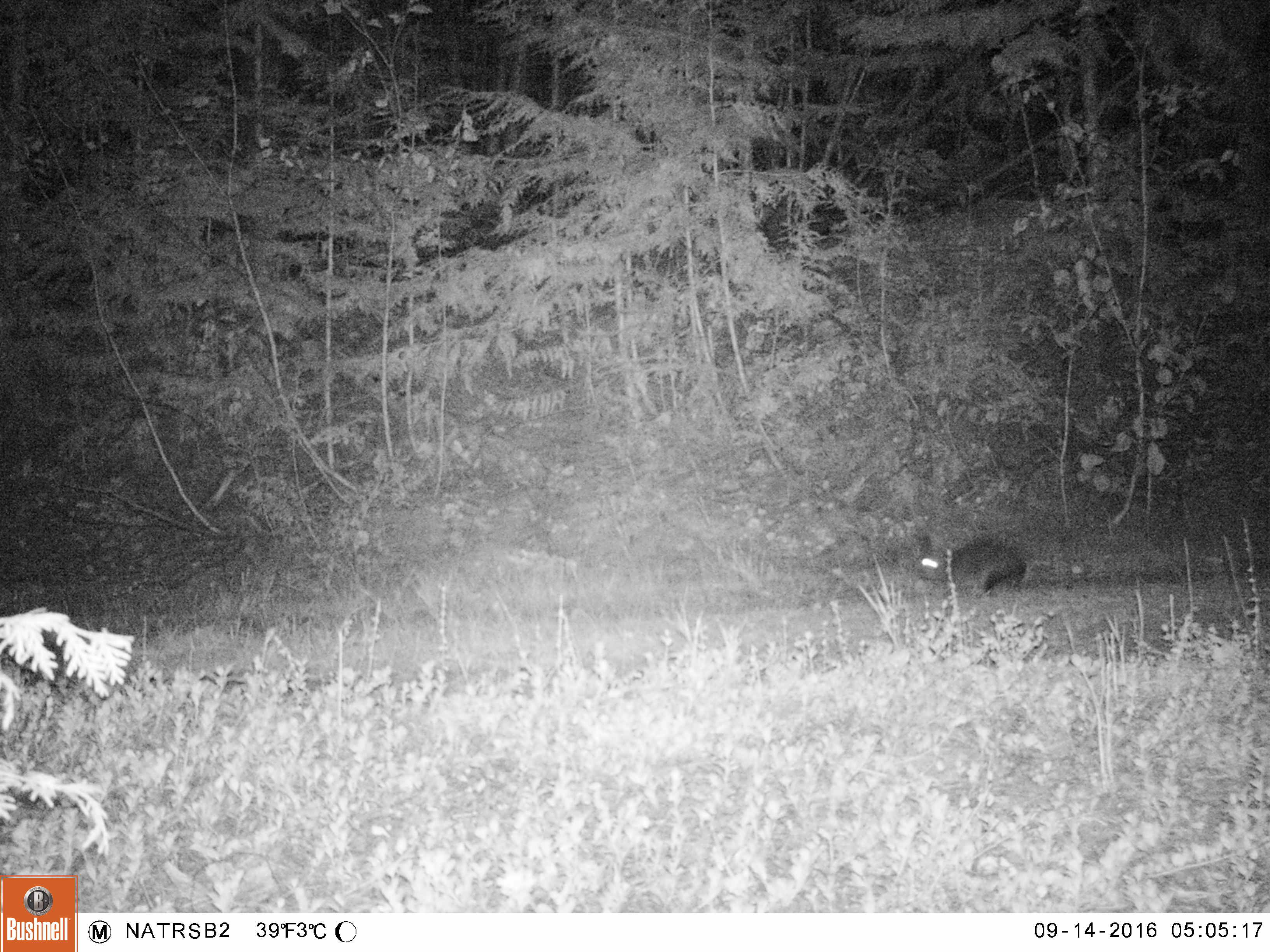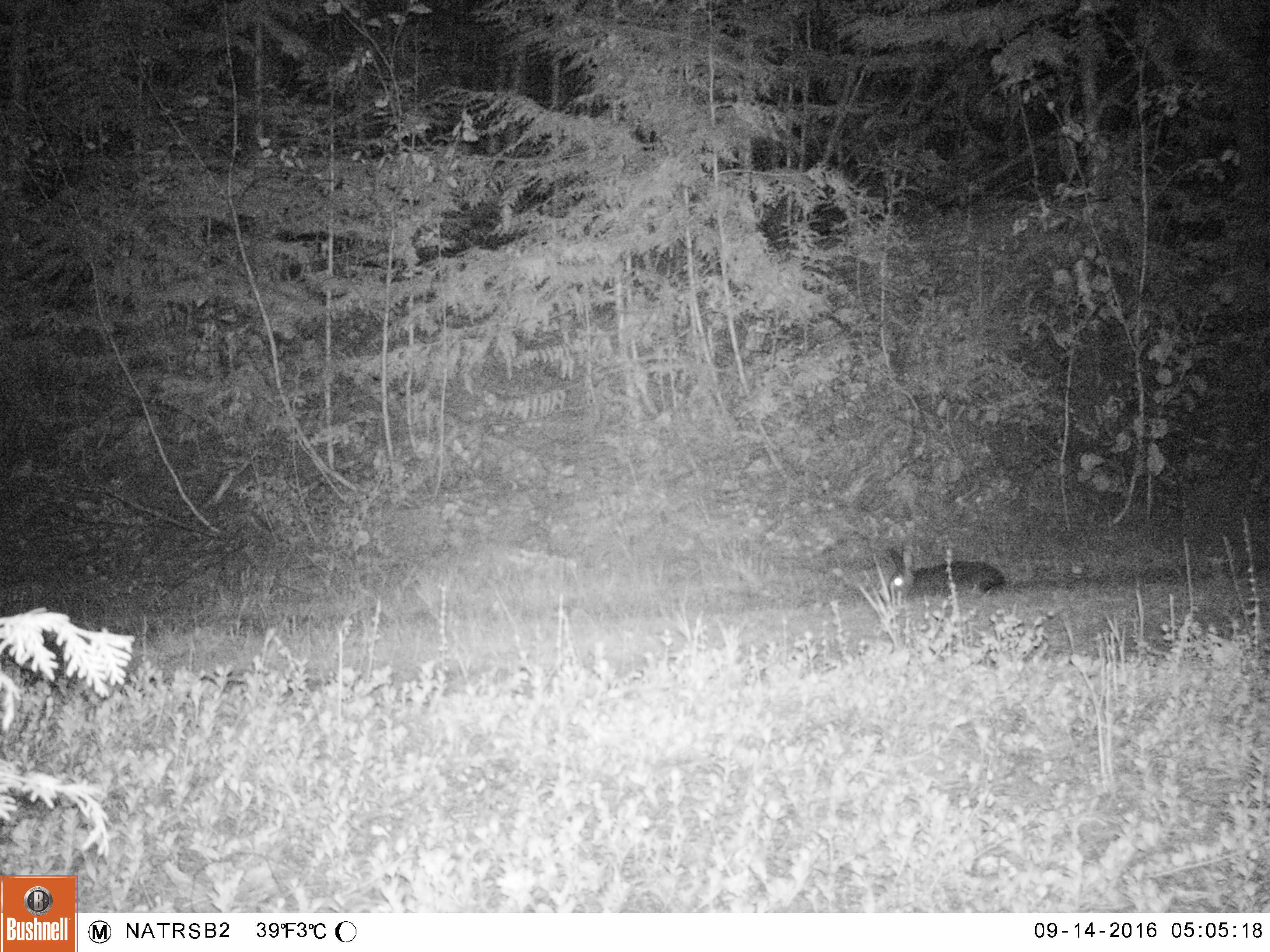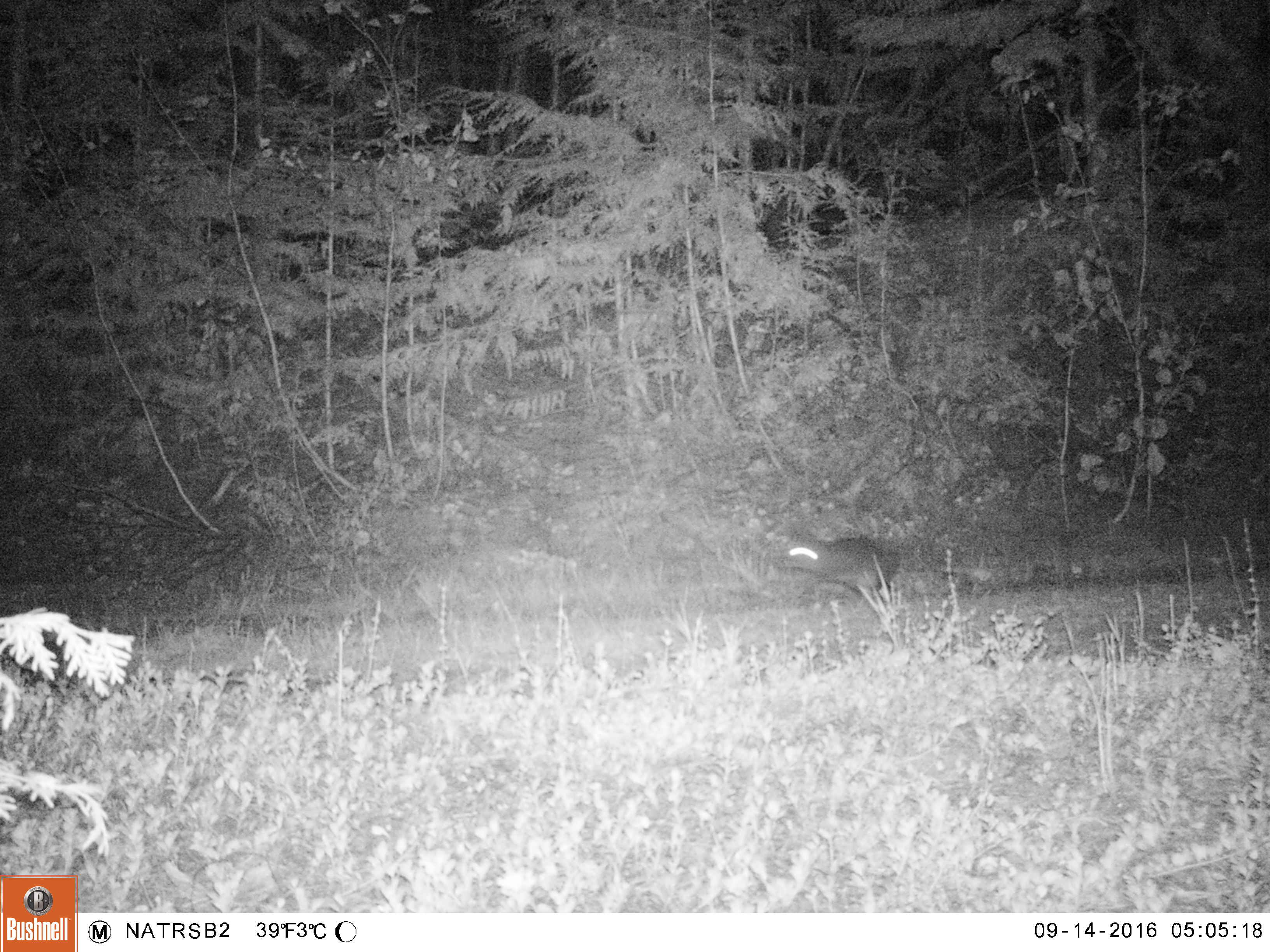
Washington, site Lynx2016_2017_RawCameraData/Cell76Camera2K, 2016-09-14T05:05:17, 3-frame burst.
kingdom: Animalia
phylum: Chordata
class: Mammalia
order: Lagomorpha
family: Leporidae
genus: Lepus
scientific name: Lepus americanus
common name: snowshoe hare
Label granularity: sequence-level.